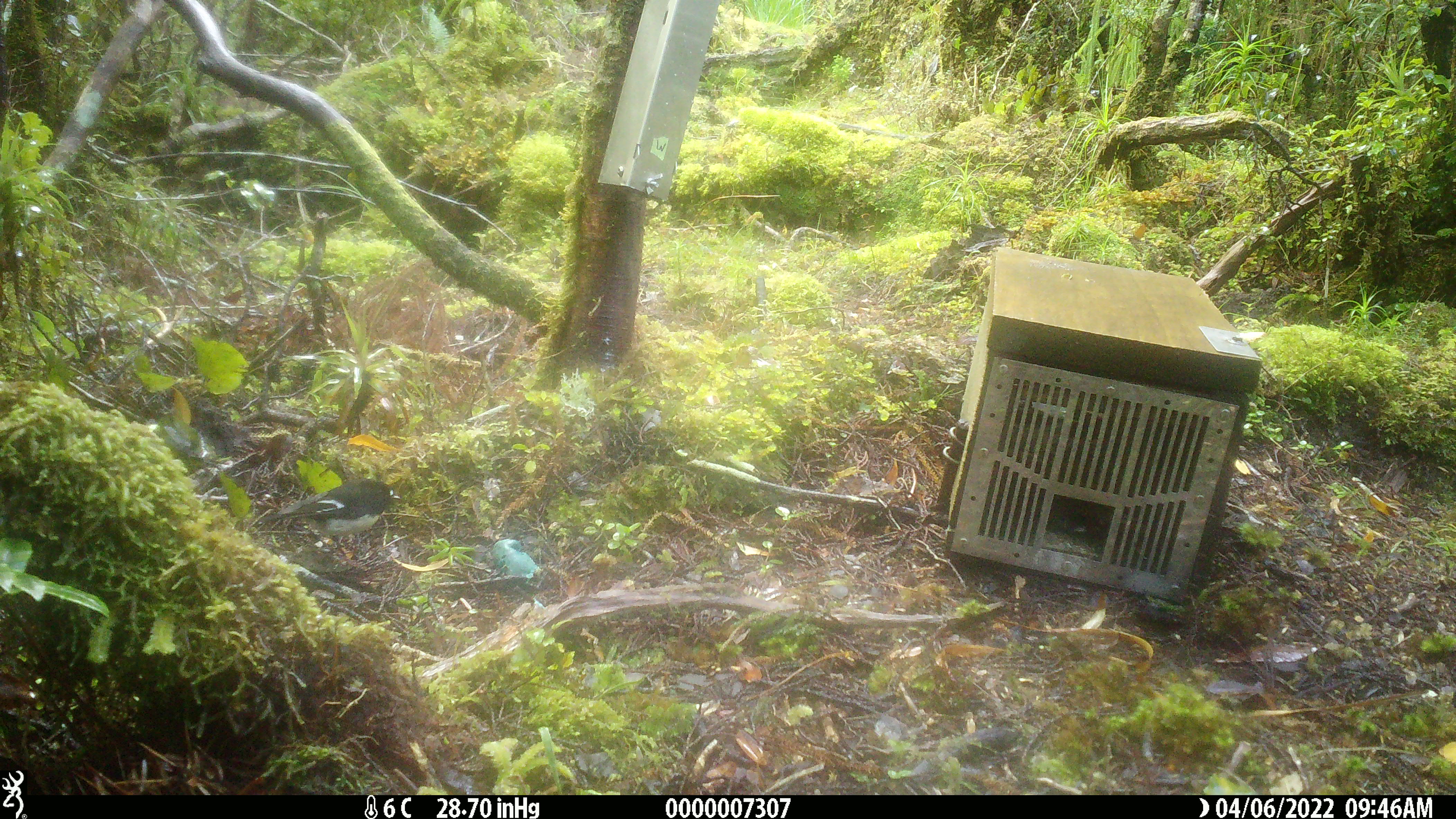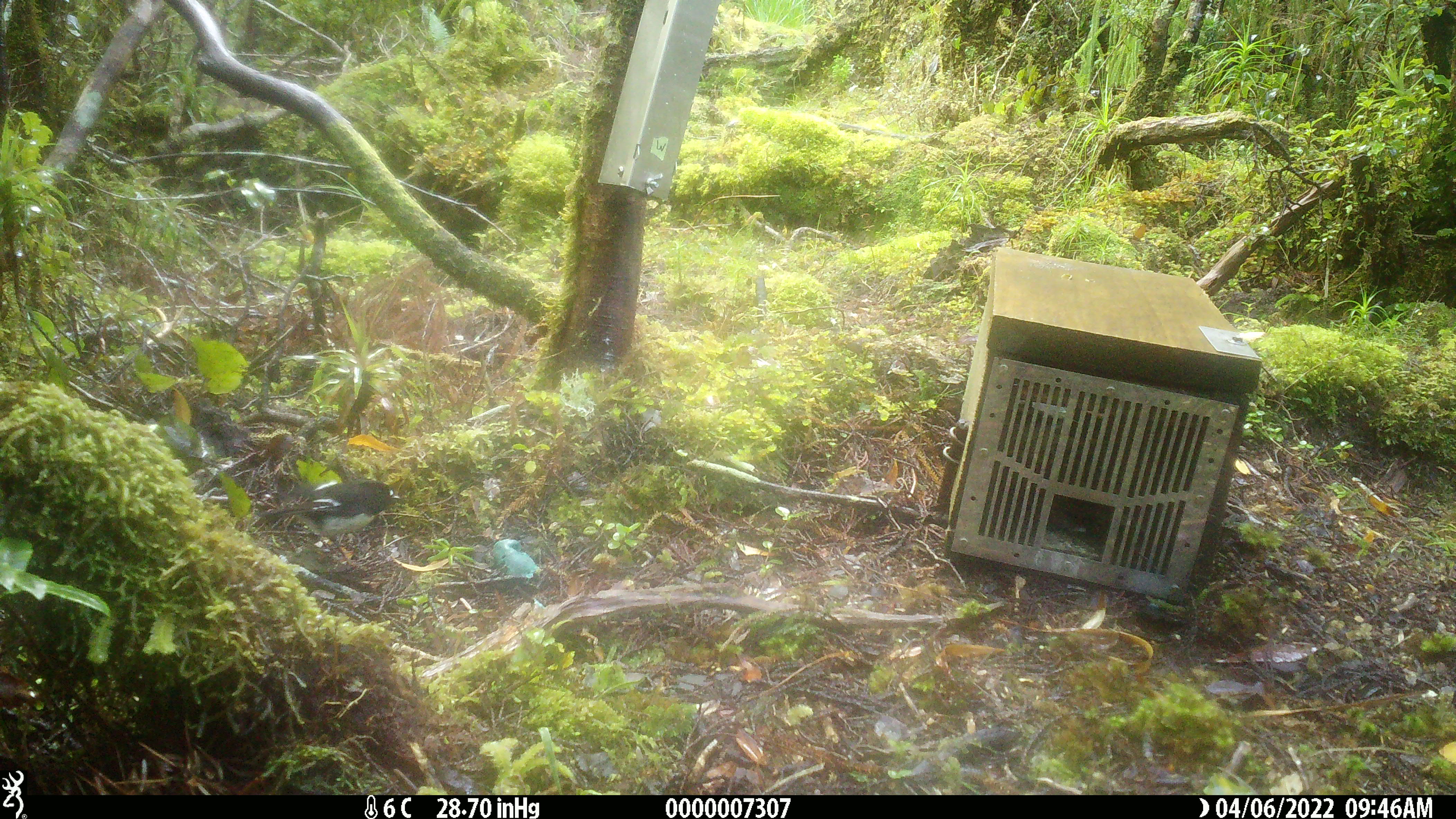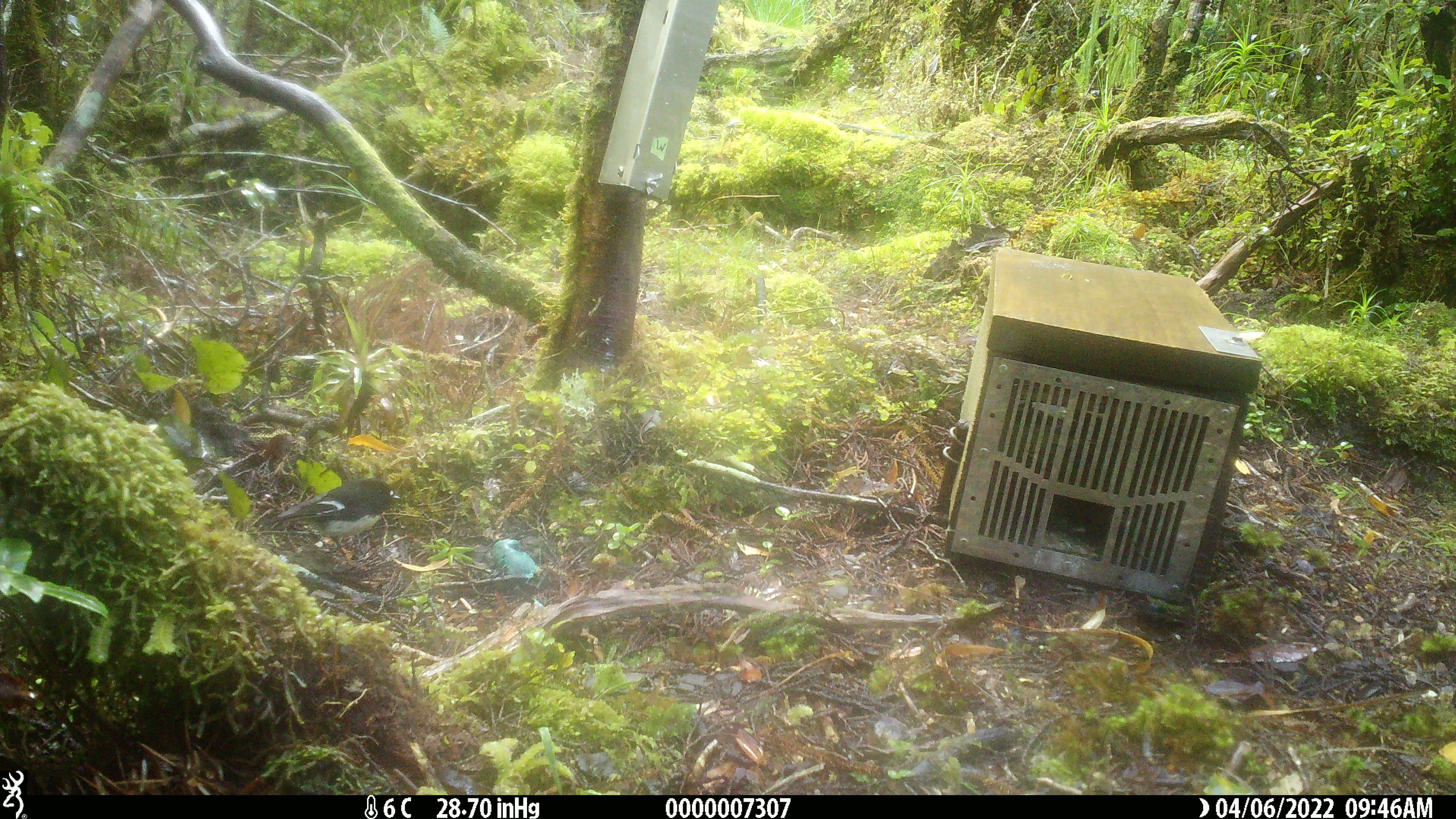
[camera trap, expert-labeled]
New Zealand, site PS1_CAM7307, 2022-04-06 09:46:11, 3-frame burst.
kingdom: Animalia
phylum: Chordata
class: Aves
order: Passeriformes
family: Petroicidae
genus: Petroica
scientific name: Petroica macrocephala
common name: tomtit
Tomtit (Petroica macrocephala).